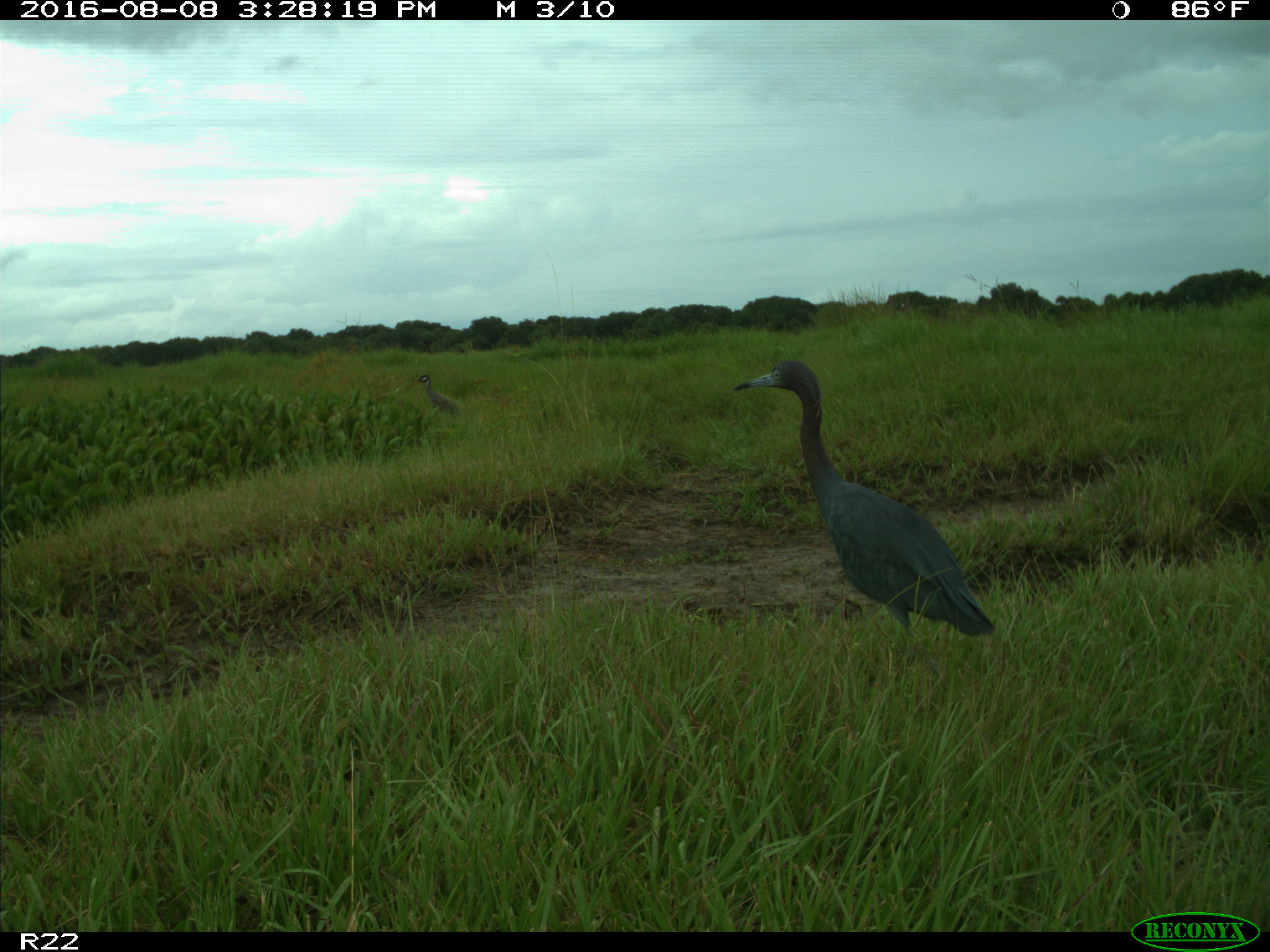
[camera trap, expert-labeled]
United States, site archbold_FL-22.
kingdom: Animalia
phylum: Chordata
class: Aves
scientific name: Aves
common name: birds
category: unidentified bird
Unidentified bird (birds) (Aves).